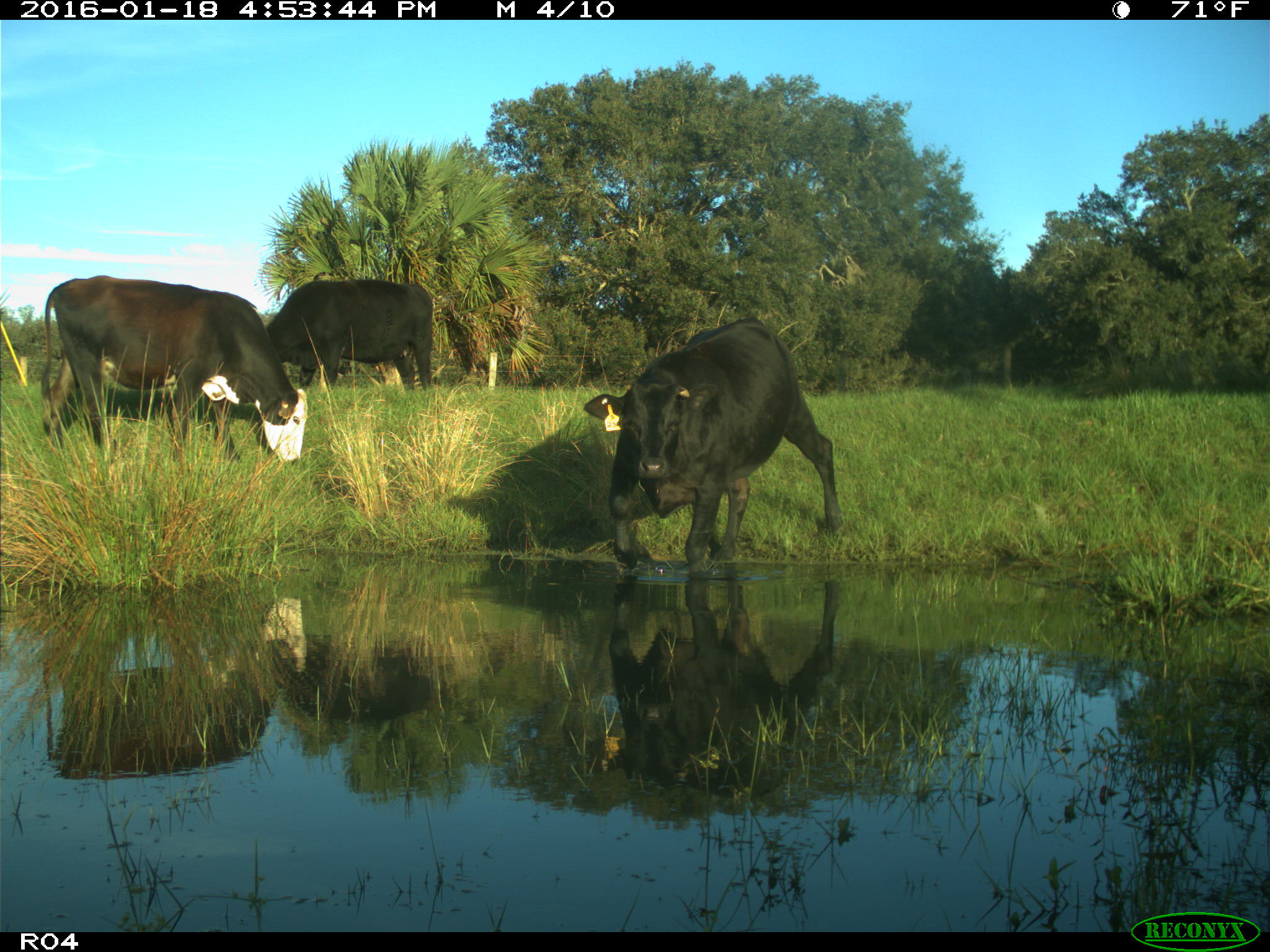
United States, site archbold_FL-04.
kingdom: Animalia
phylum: Chordata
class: Mammalia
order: Artiodactyla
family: Bovidae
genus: Bos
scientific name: Bos taurus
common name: domestic cow